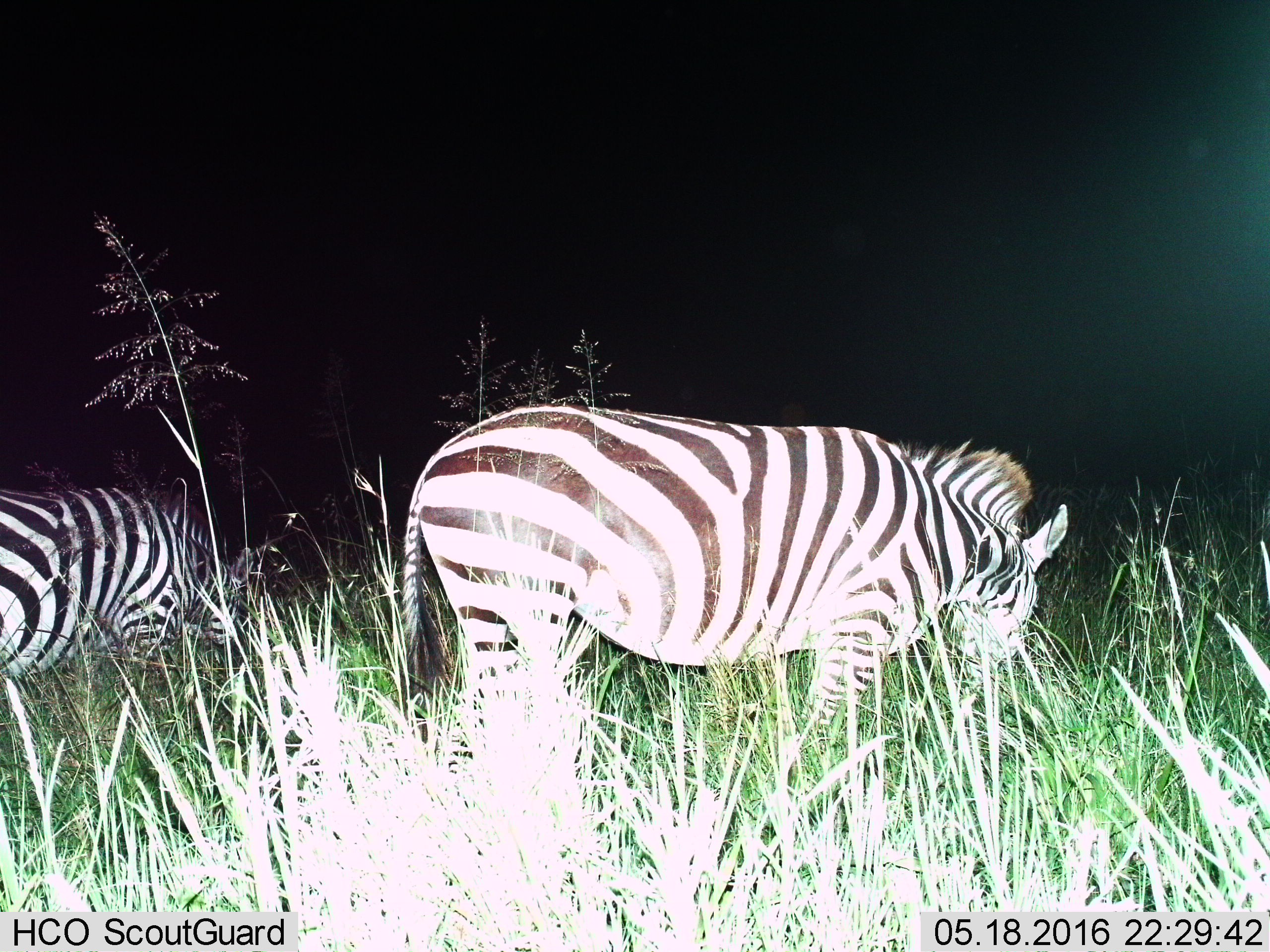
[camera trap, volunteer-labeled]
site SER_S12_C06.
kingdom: Animalia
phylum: Chordata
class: Mammalia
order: Perissodactyla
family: Equidae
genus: Equus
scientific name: Equus quagga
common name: plains zebra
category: zebraplains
Zebraplains (plains zebra) (Equus quagga), count 2. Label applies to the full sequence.